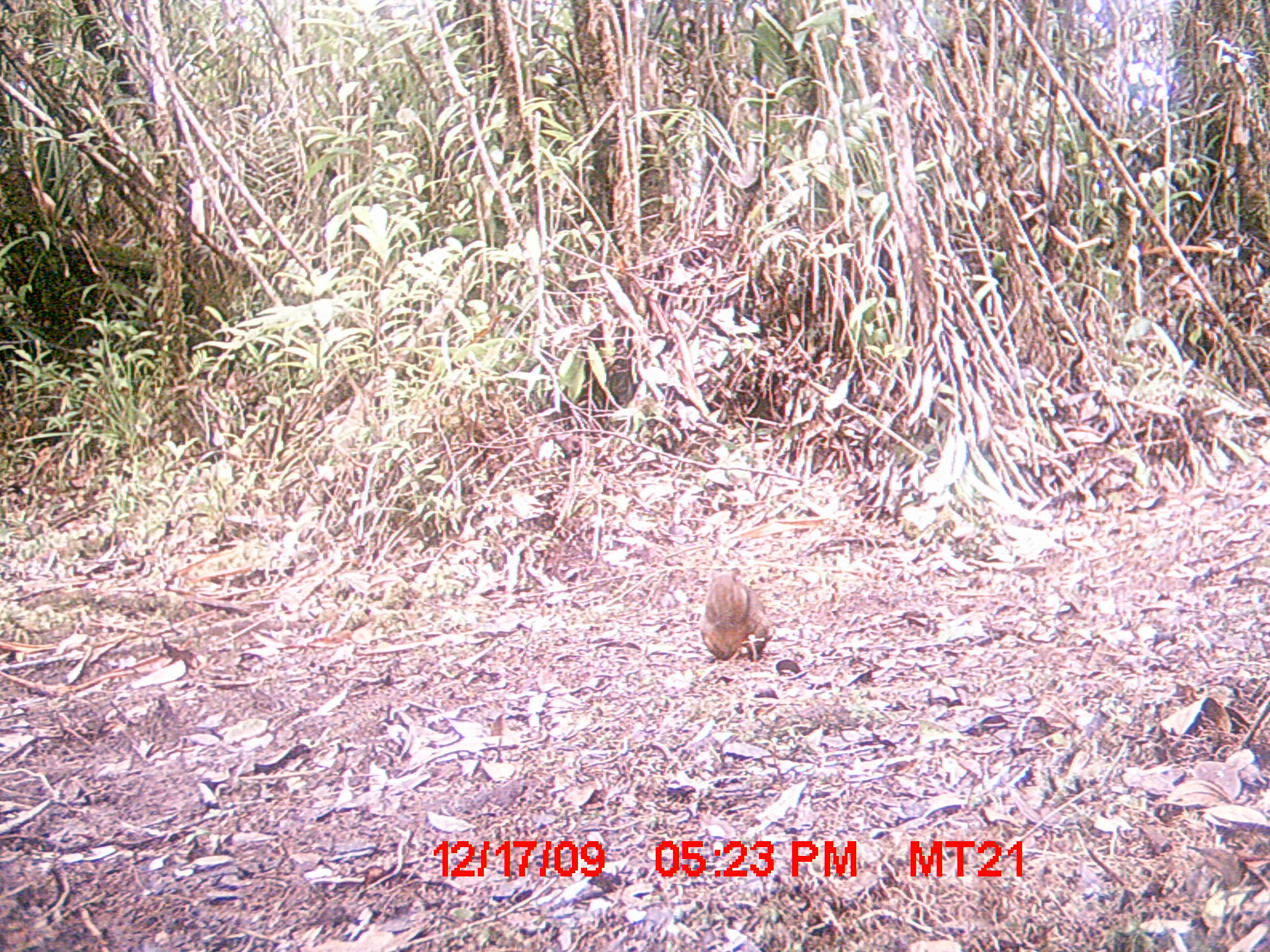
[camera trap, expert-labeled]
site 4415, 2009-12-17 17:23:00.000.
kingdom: Animalia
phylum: Chordata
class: Mammalia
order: Rodentia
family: Nesomyidae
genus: Hypogeomys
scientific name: Hypogeomys antimena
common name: malagasy giant rat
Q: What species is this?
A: Hypogeomys antimena (malagasy giant rat).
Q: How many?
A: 1.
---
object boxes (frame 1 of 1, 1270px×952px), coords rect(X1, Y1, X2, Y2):
hypogeomys antimena: rect(698, 569, 770, 660)